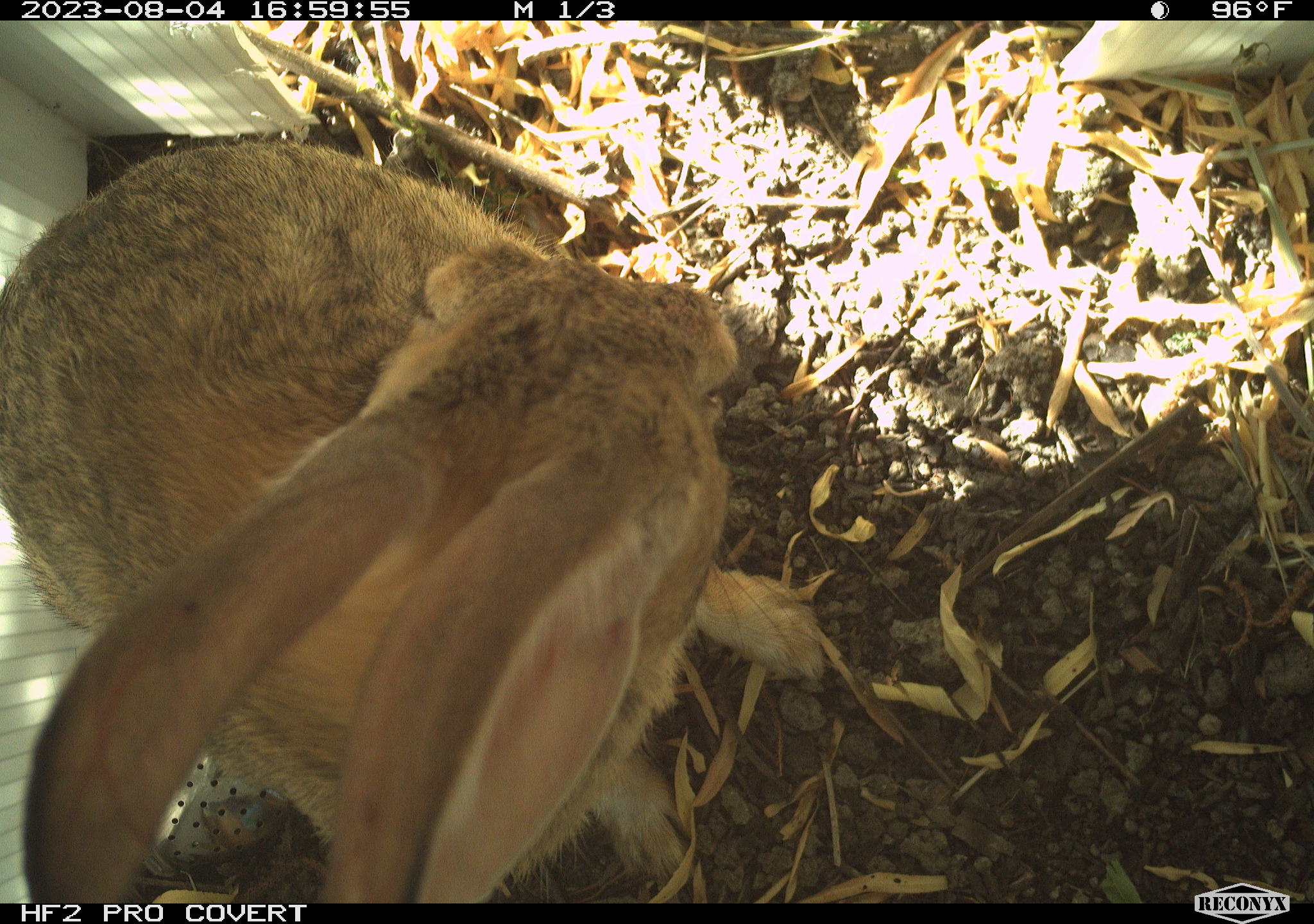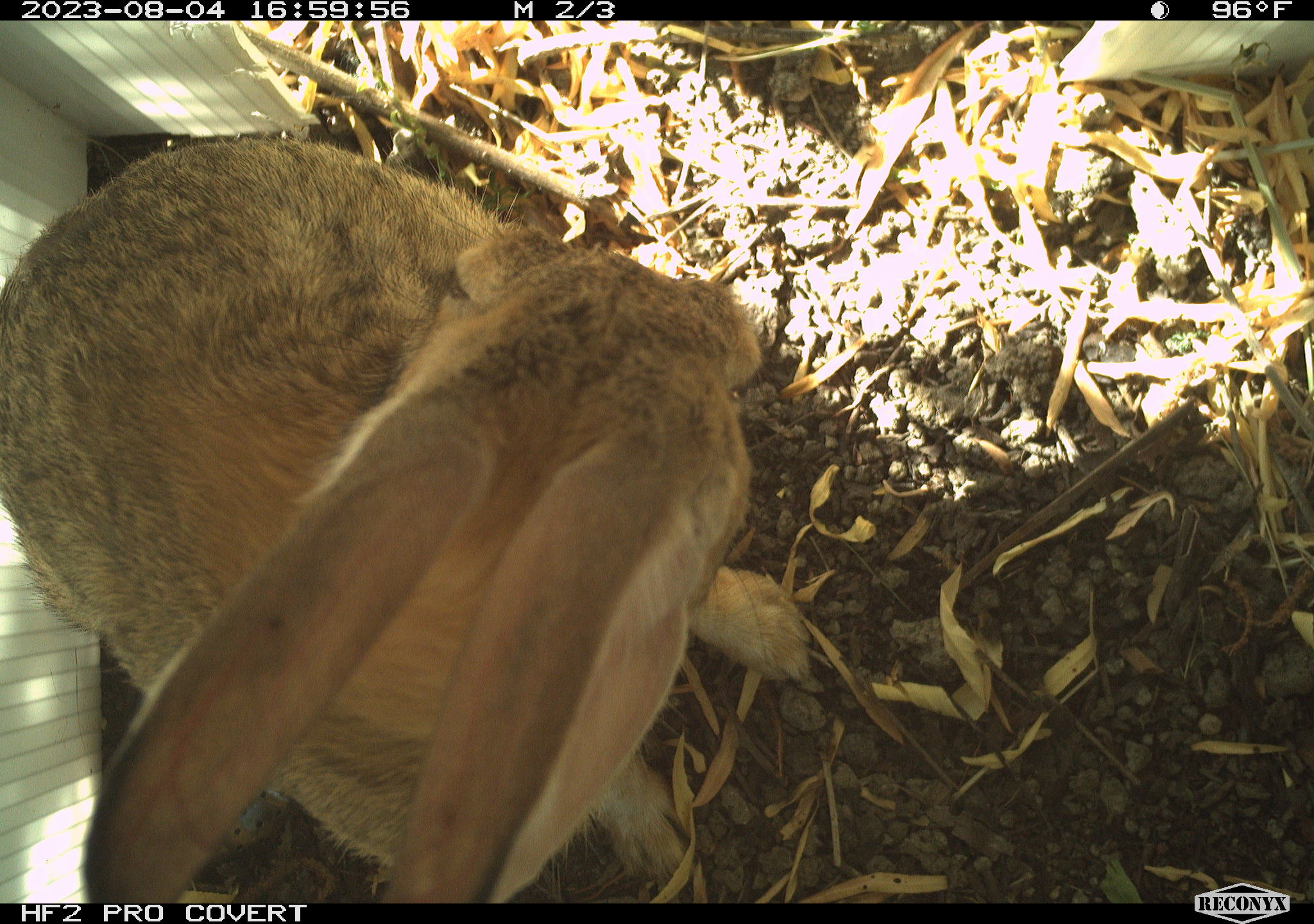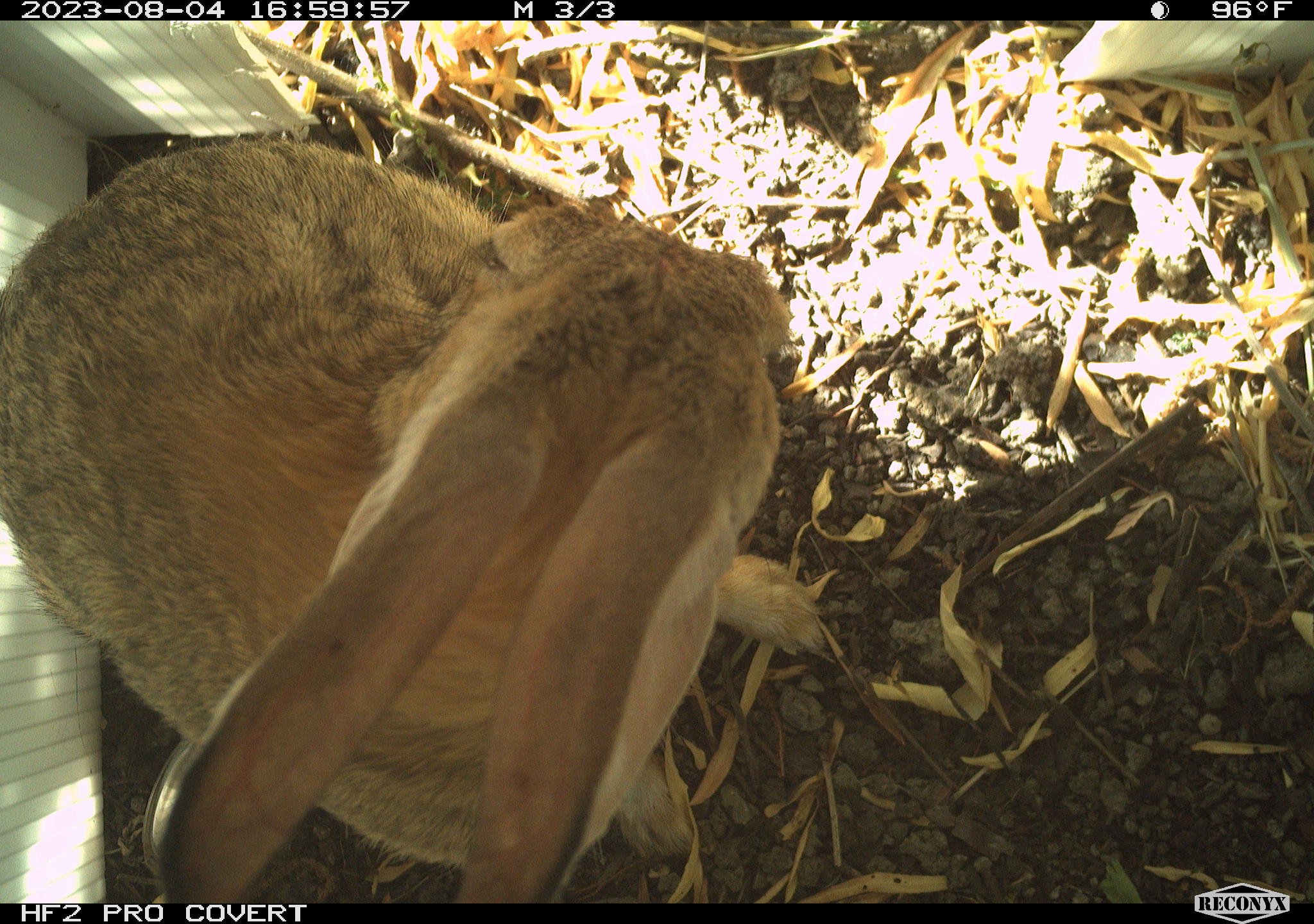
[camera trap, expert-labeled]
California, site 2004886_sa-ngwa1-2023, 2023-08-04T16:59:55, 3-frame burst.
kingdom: Animalia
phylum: Chordata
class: Mammalia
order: Lagomorpha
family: Leporidae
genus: Sylvilagus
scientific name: Sylvilagus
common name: cottontail rabbits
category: sylvilagus species